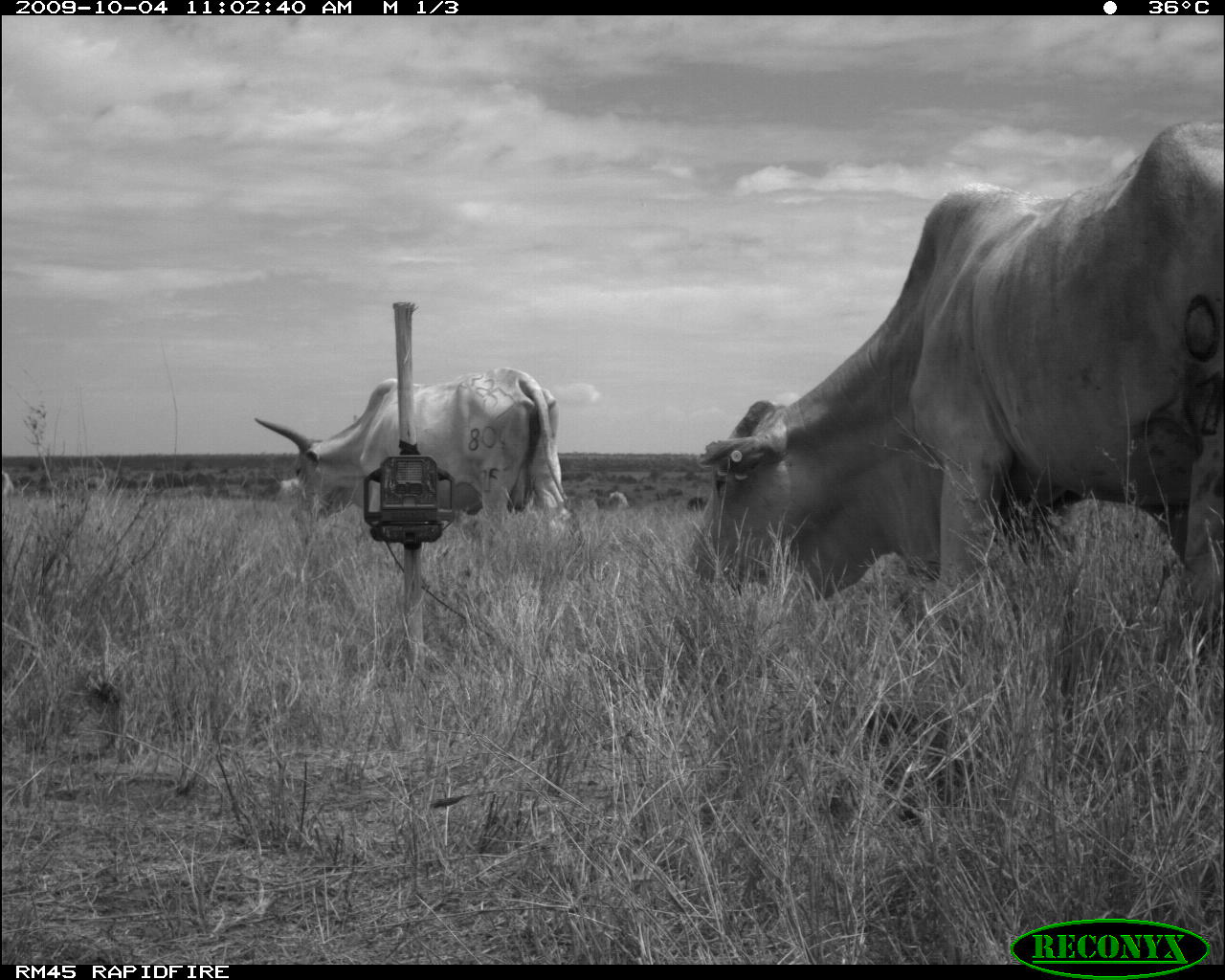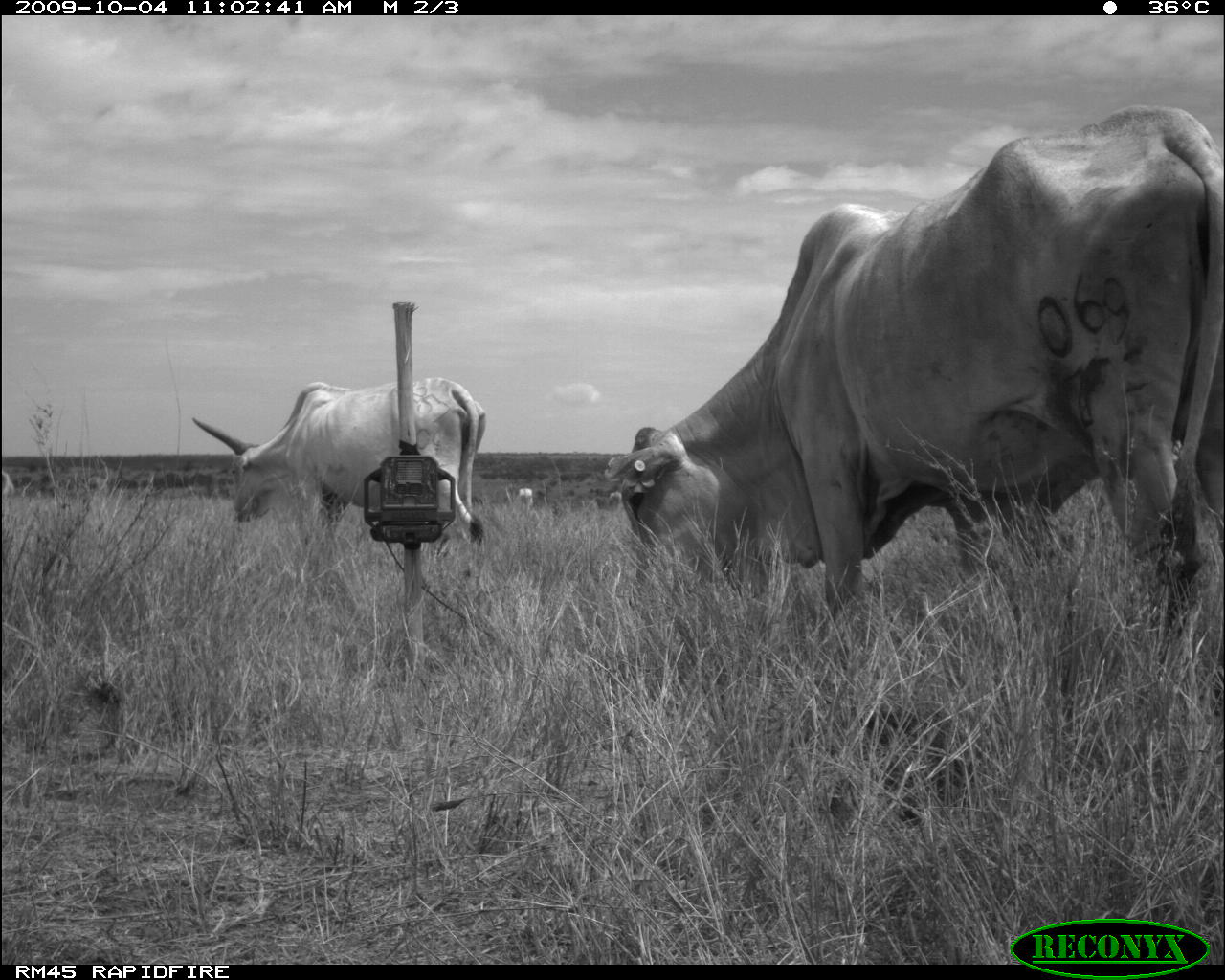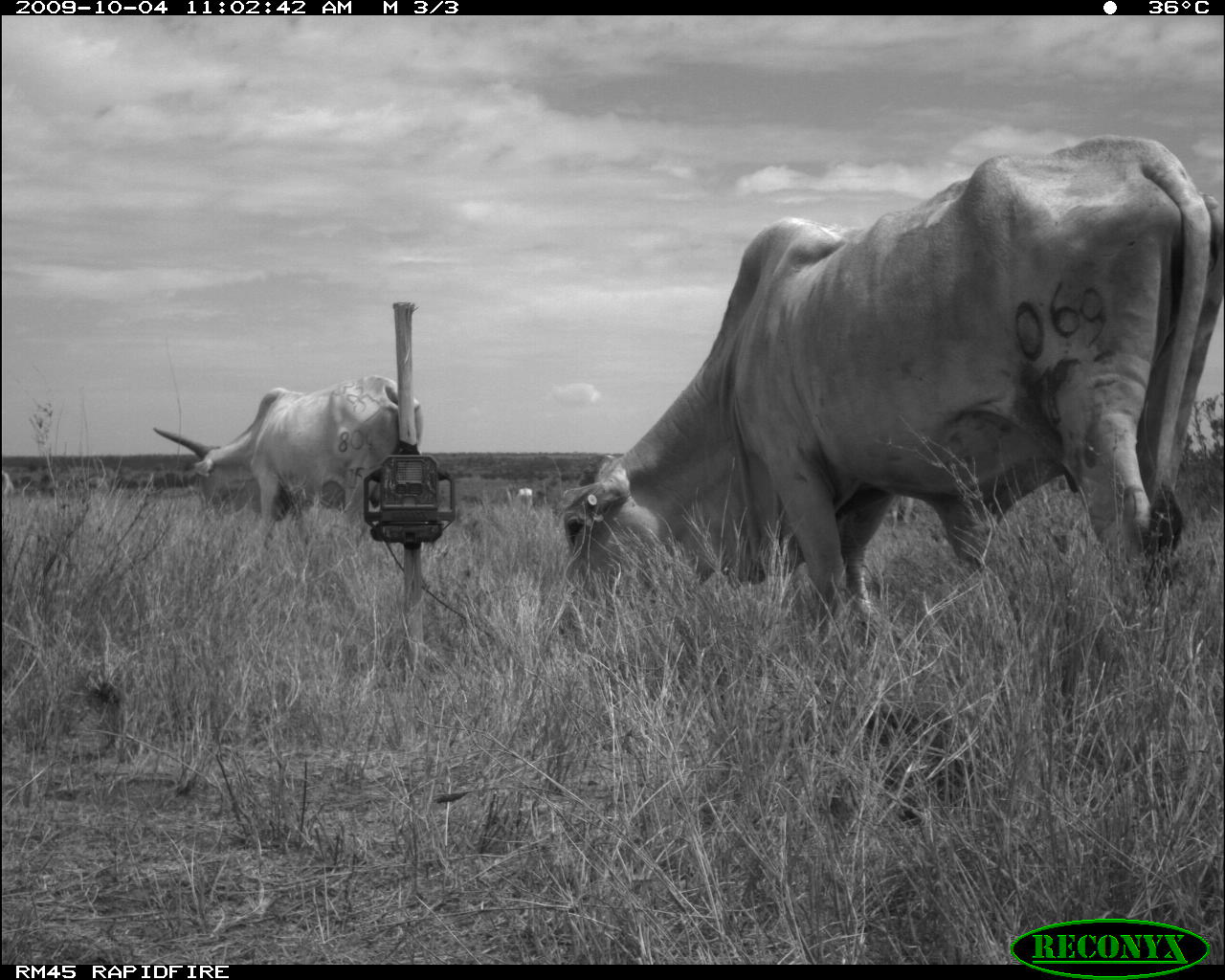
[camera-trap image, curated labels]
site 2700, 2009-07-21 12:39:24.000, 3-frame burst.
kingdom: Animalia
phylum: Chordata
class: Mammalia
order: Artiodactyla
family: Giraffidae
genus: Giraffa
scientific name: Giraffa camelopardalis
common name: giraffe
Giraffa camelopardalis (giraffe), count 1.